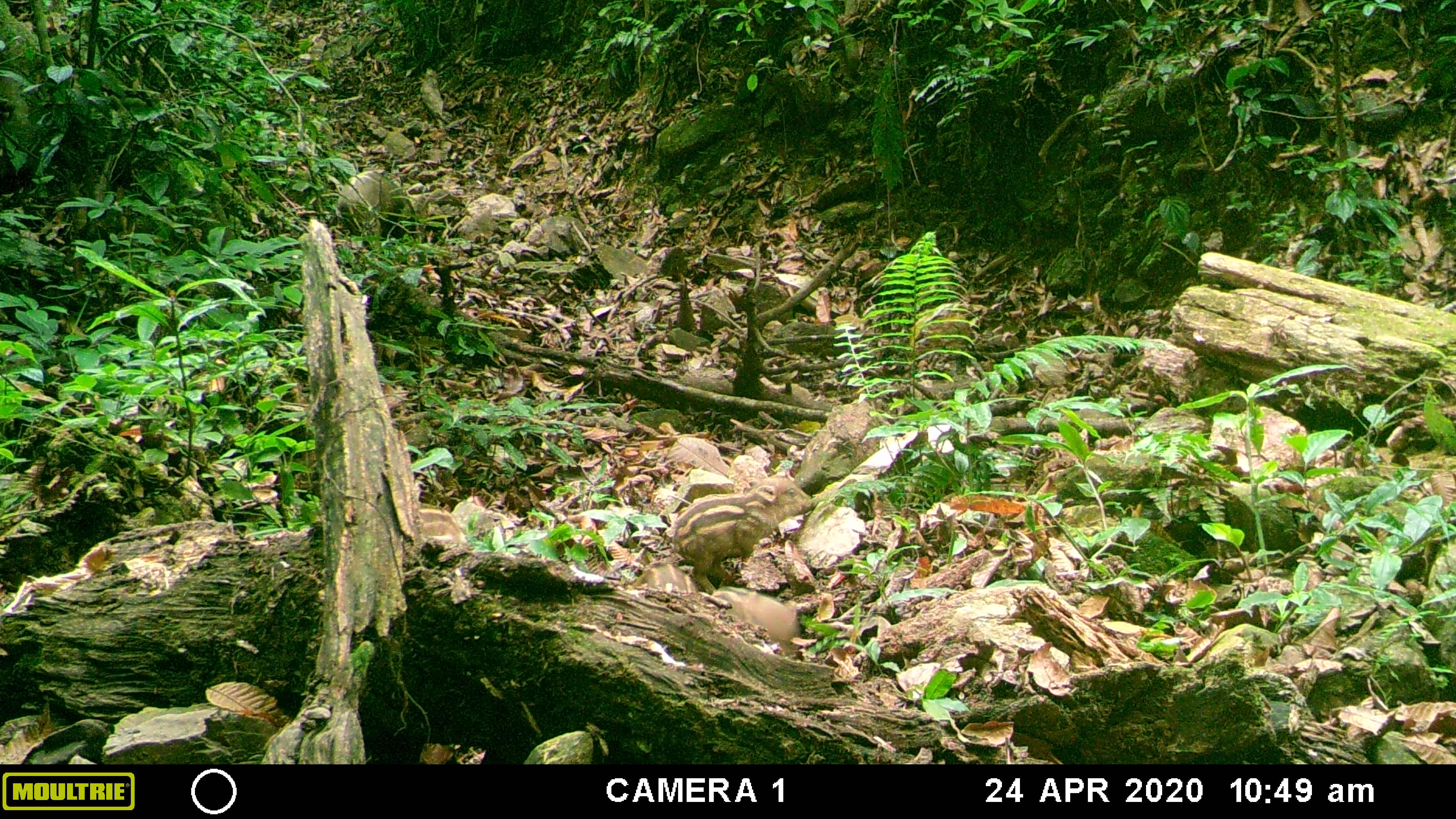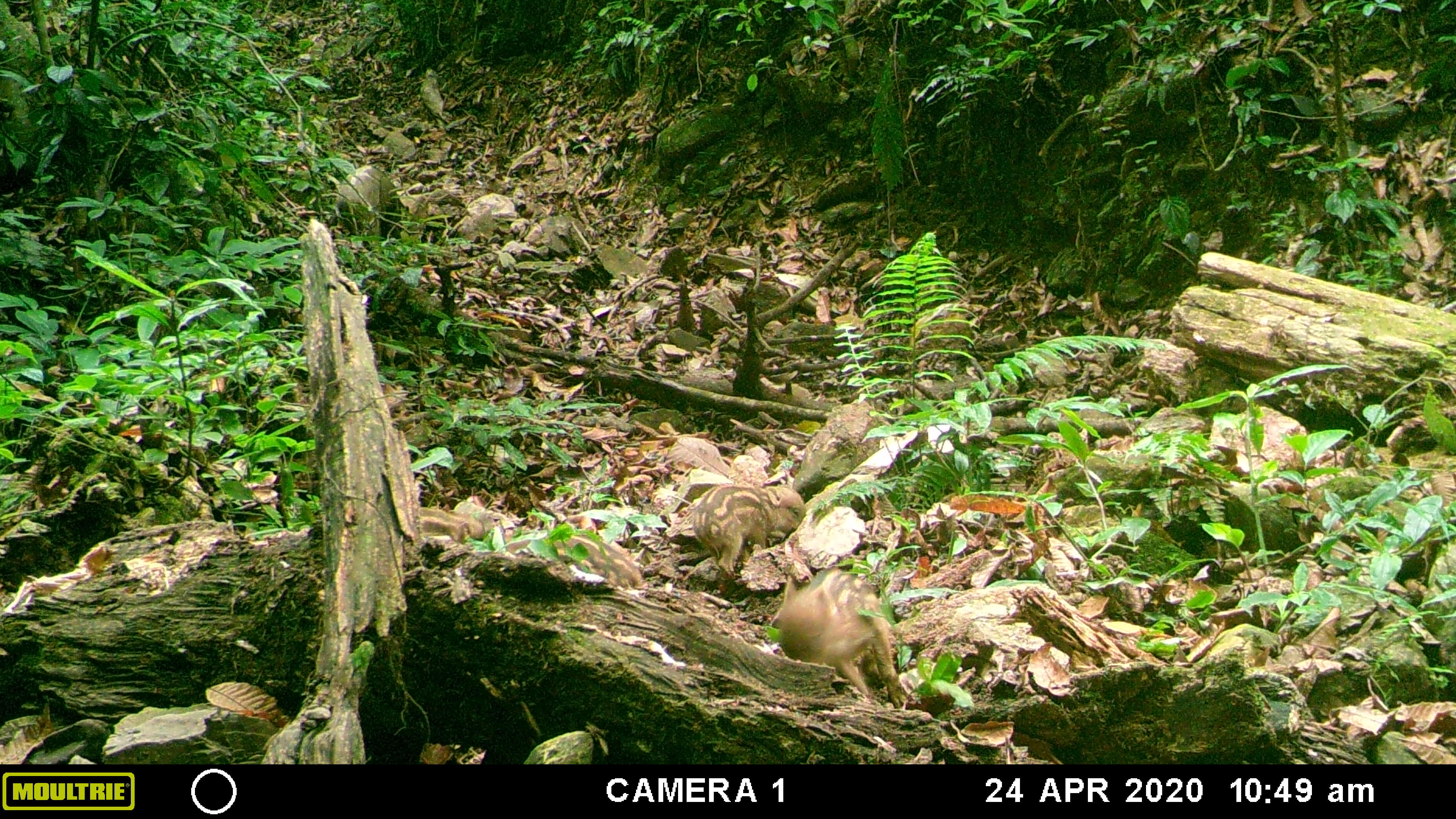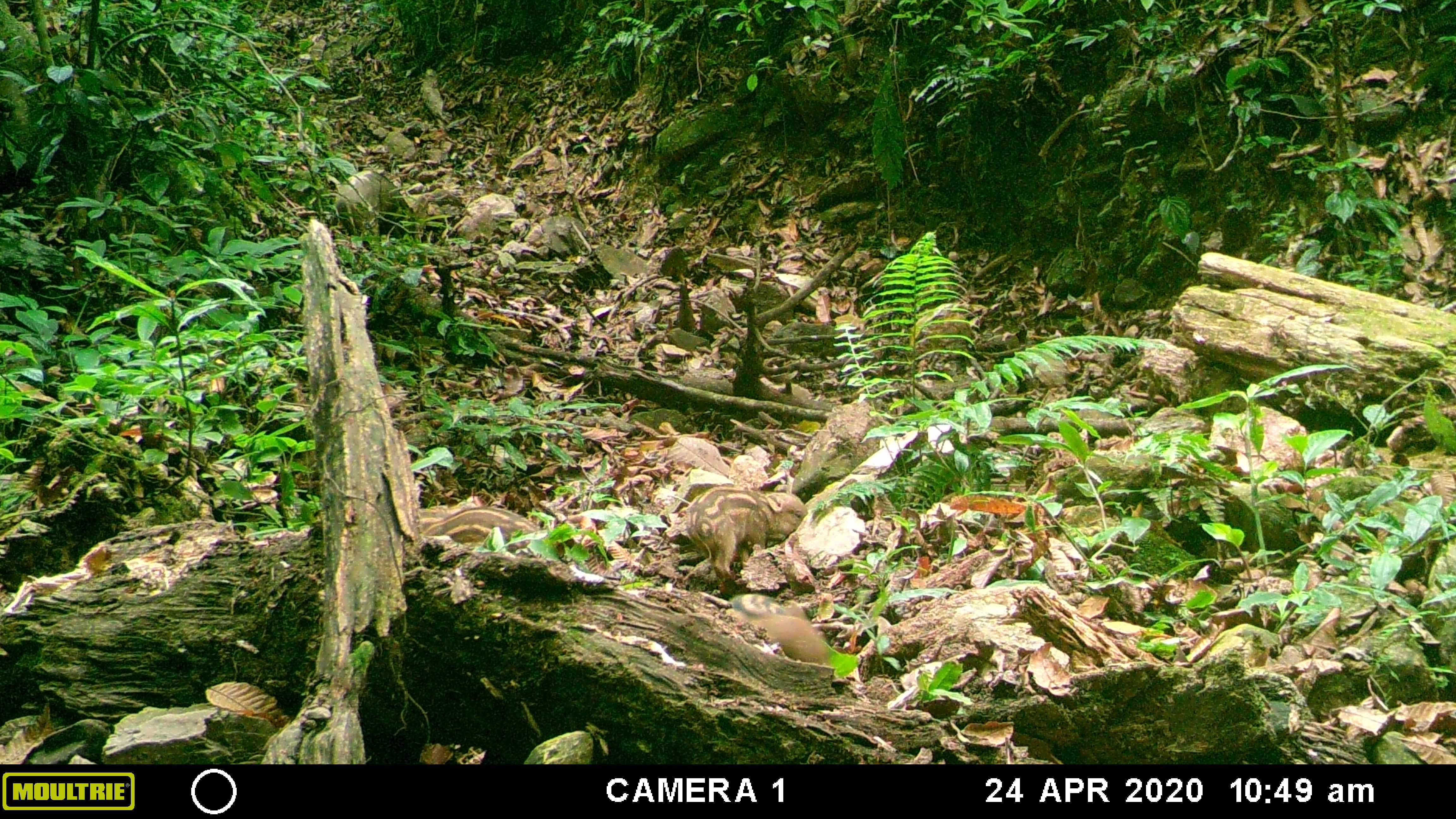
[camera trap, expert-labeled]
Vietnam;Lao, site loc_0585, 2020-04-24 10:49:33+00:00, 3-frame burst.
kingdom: Animalia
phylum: Chordata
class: Mammalia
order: Artiodactyla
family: Suidae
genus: Sus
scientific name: Sus scrofa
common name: eurasian wild pig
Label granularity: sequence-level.